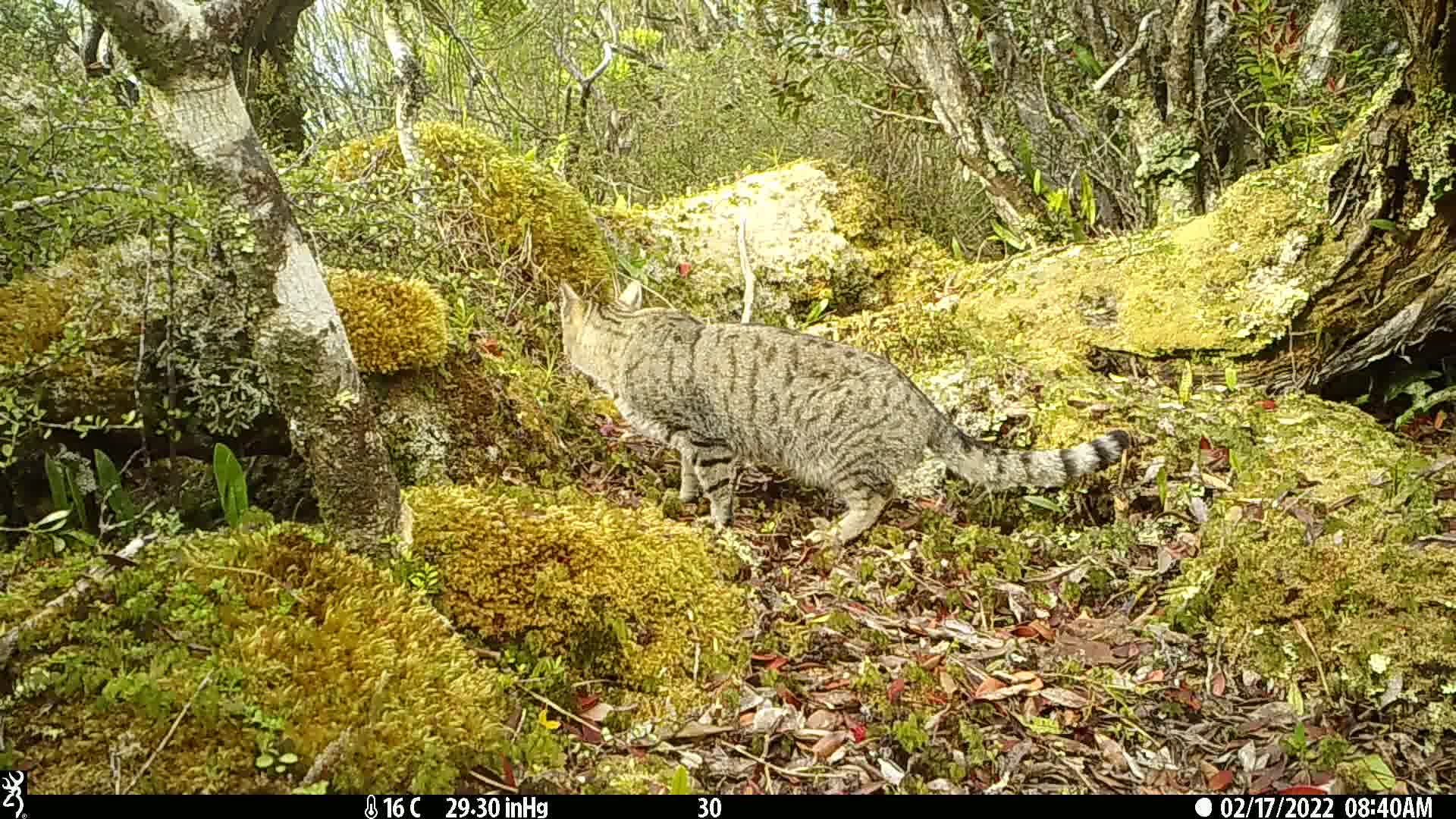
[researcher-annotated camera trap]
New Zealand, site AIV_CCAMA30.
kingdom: Animalia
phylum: Chordata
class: Mammalia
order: Carnivora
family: Felidae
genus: Felis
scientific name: Felis catus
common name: domestic cat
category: cat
Cat (domestic cat) (Felis catus).